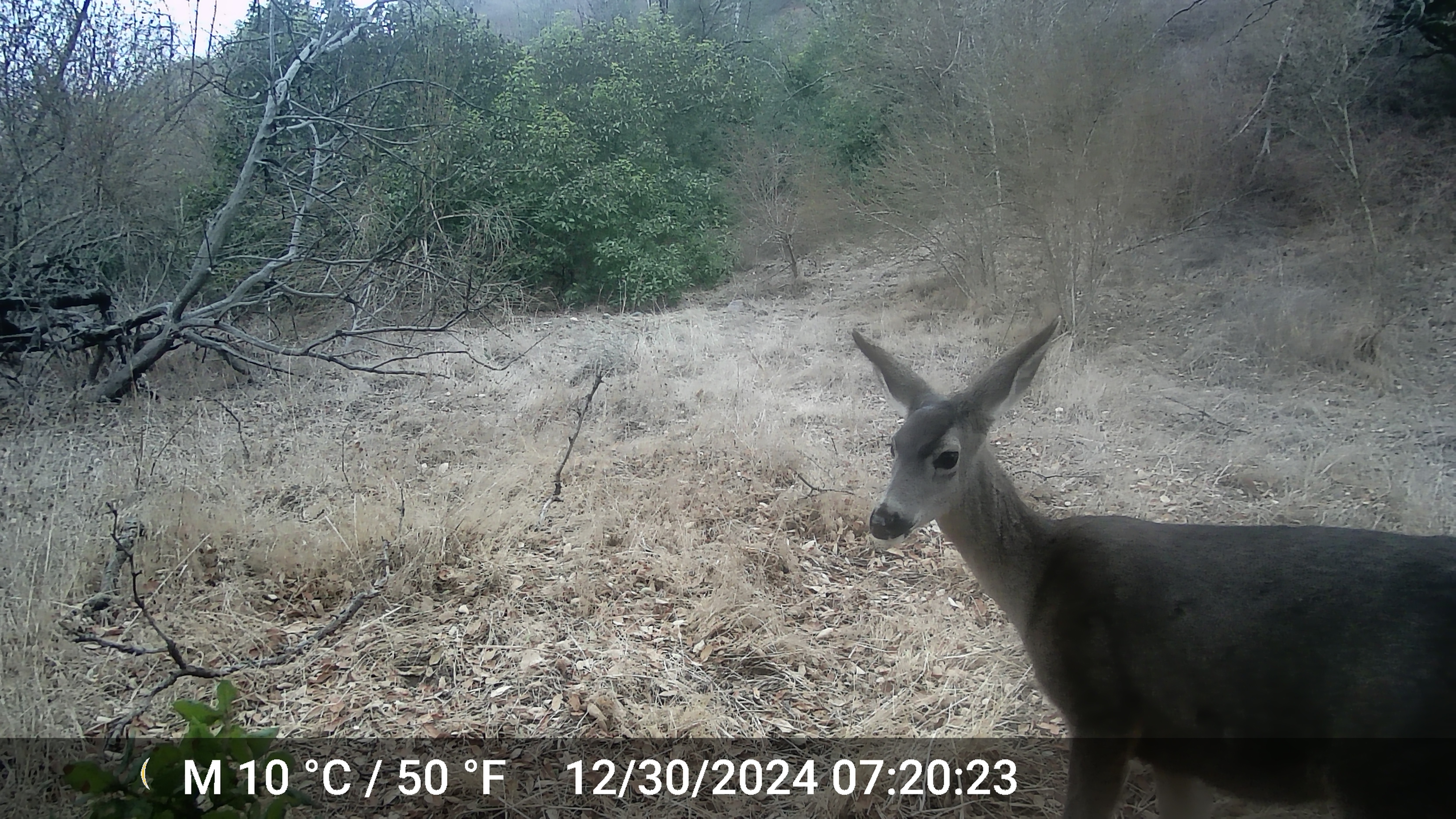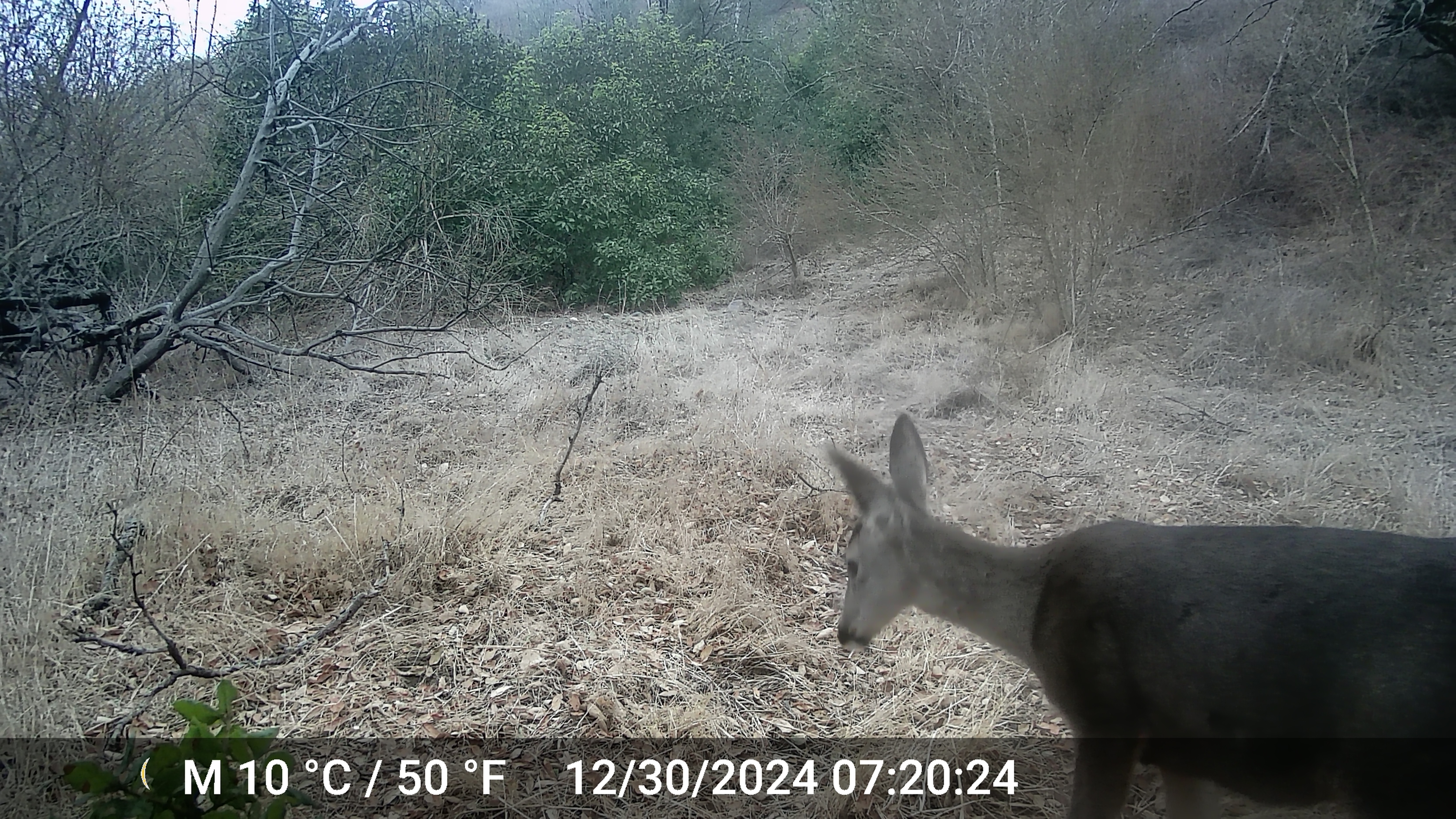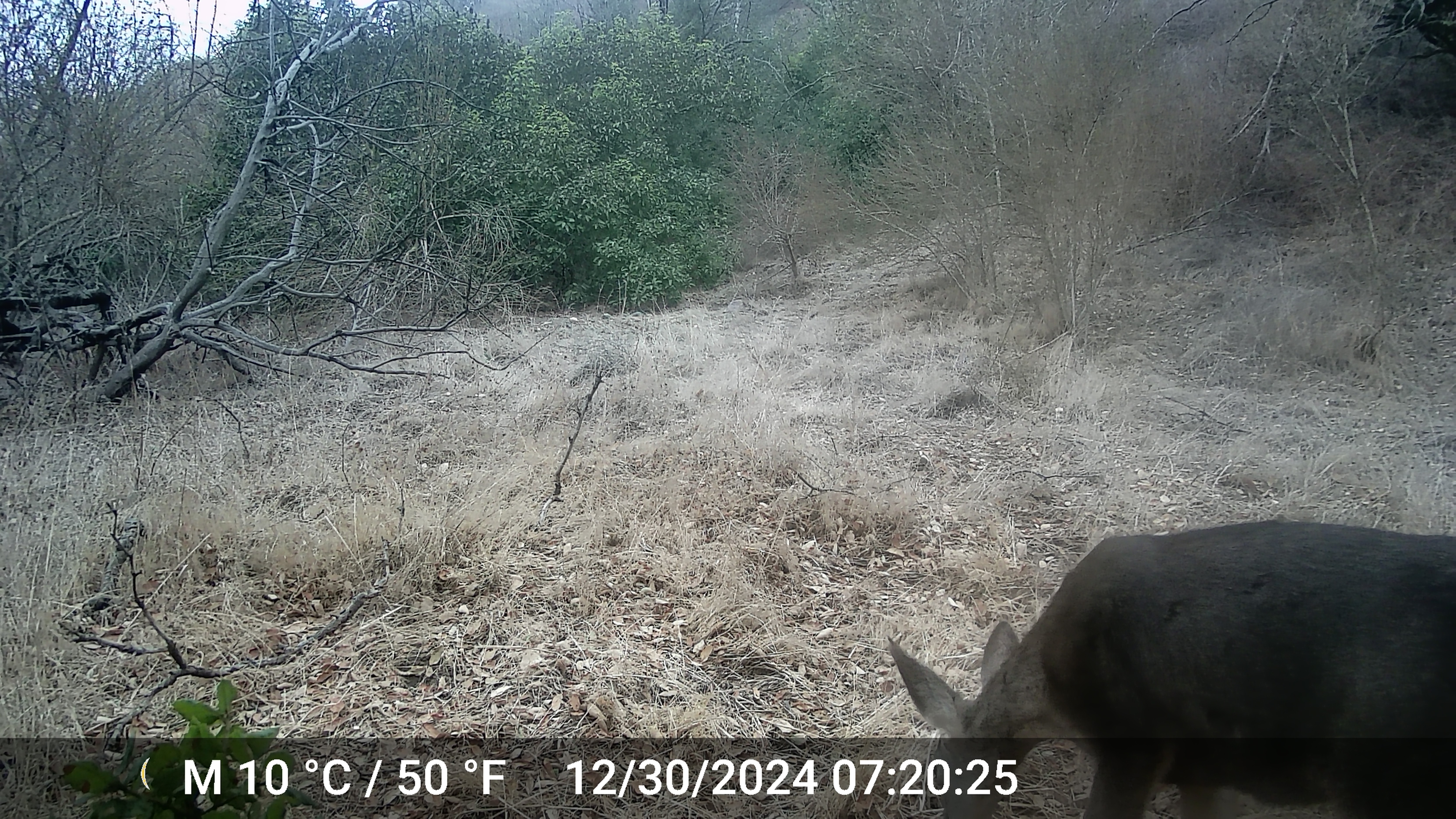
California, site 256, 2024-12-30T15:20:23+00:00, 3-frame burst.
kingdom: Animalia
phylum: Chordata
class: Mammalia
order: Artiodactyla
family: Cervidae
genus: Odocoileus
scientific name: Odocoileus hemionus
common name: mule deer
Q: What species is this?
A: Mule deer (Odocoileus hemionus).